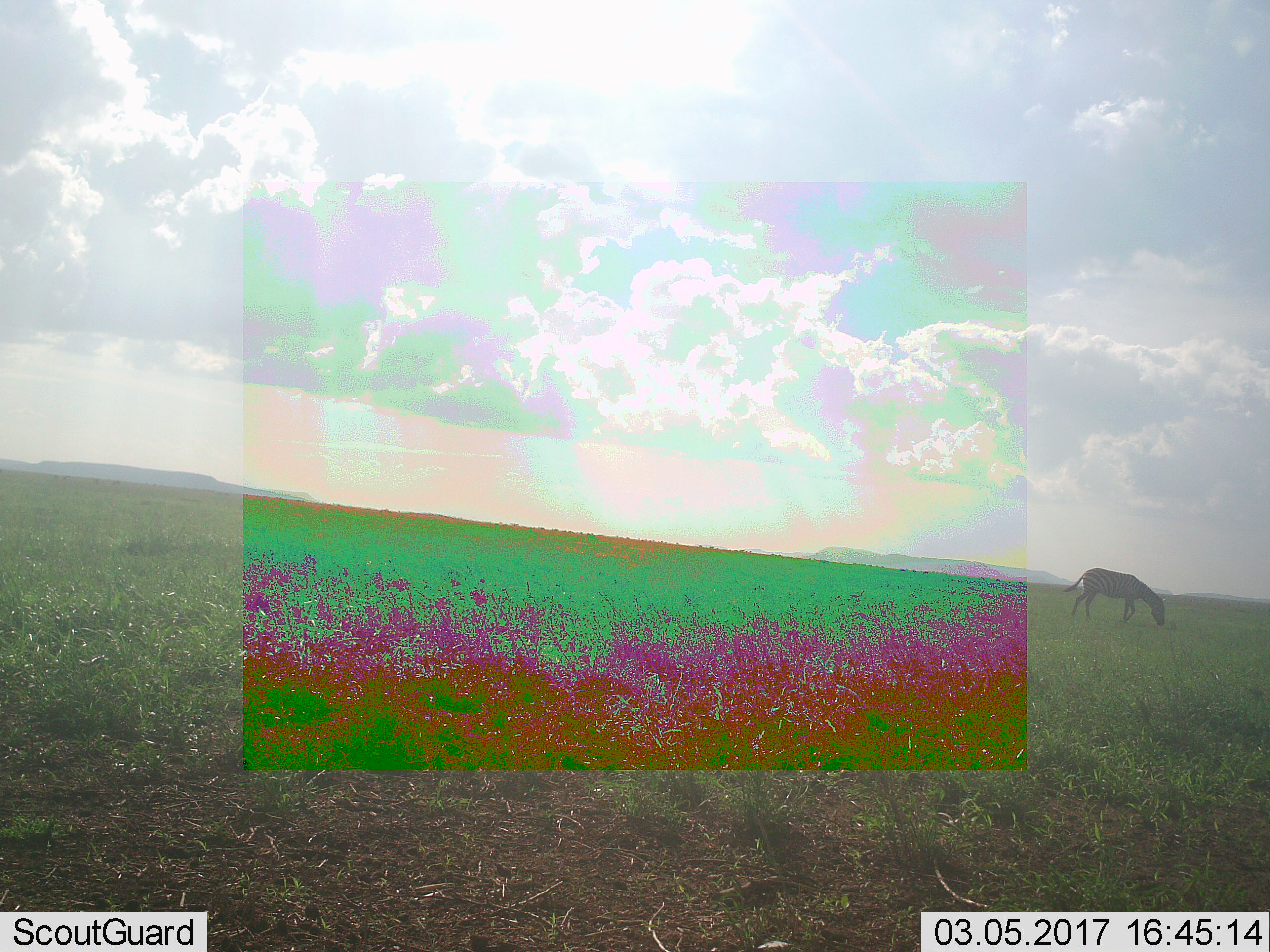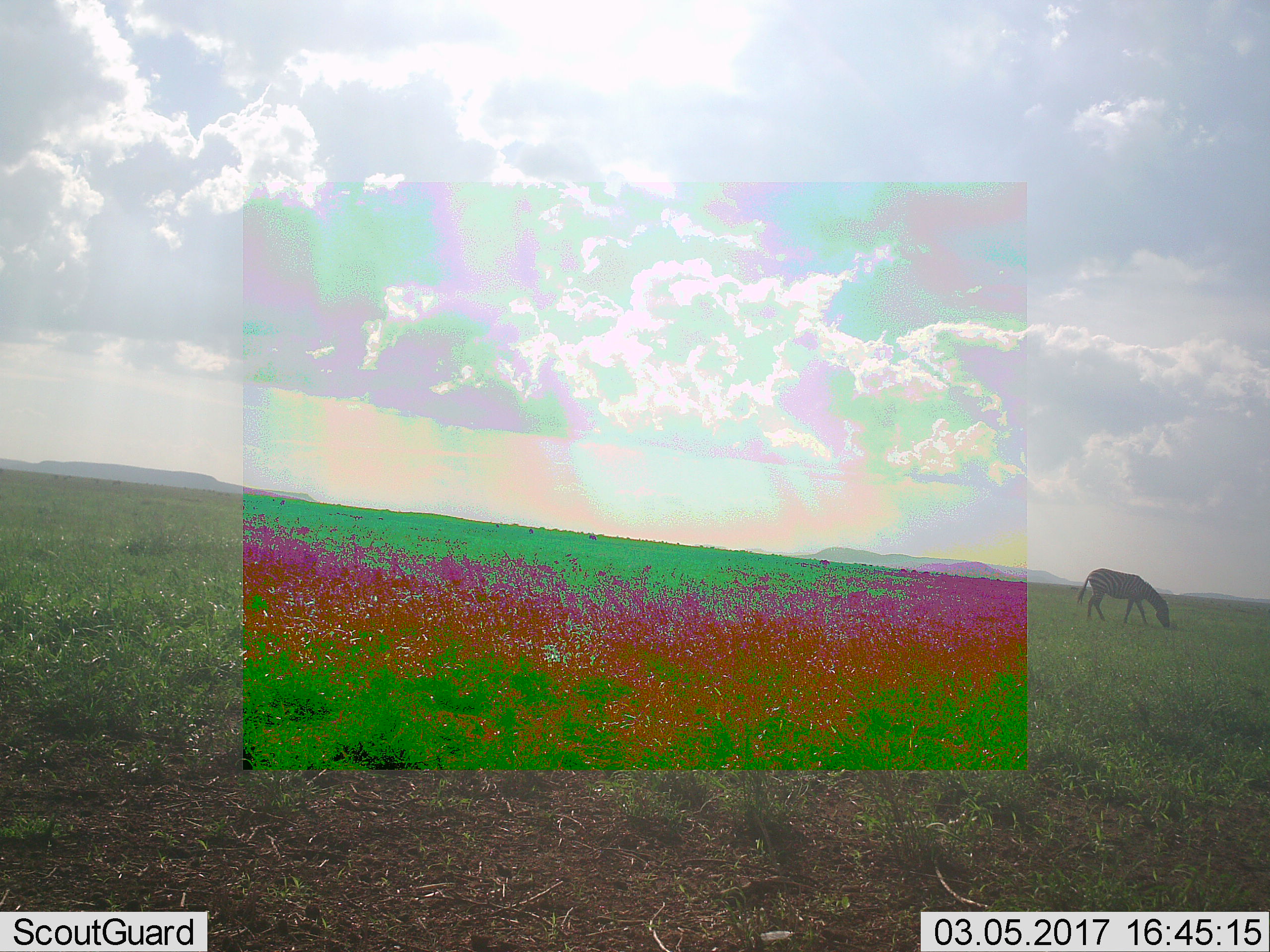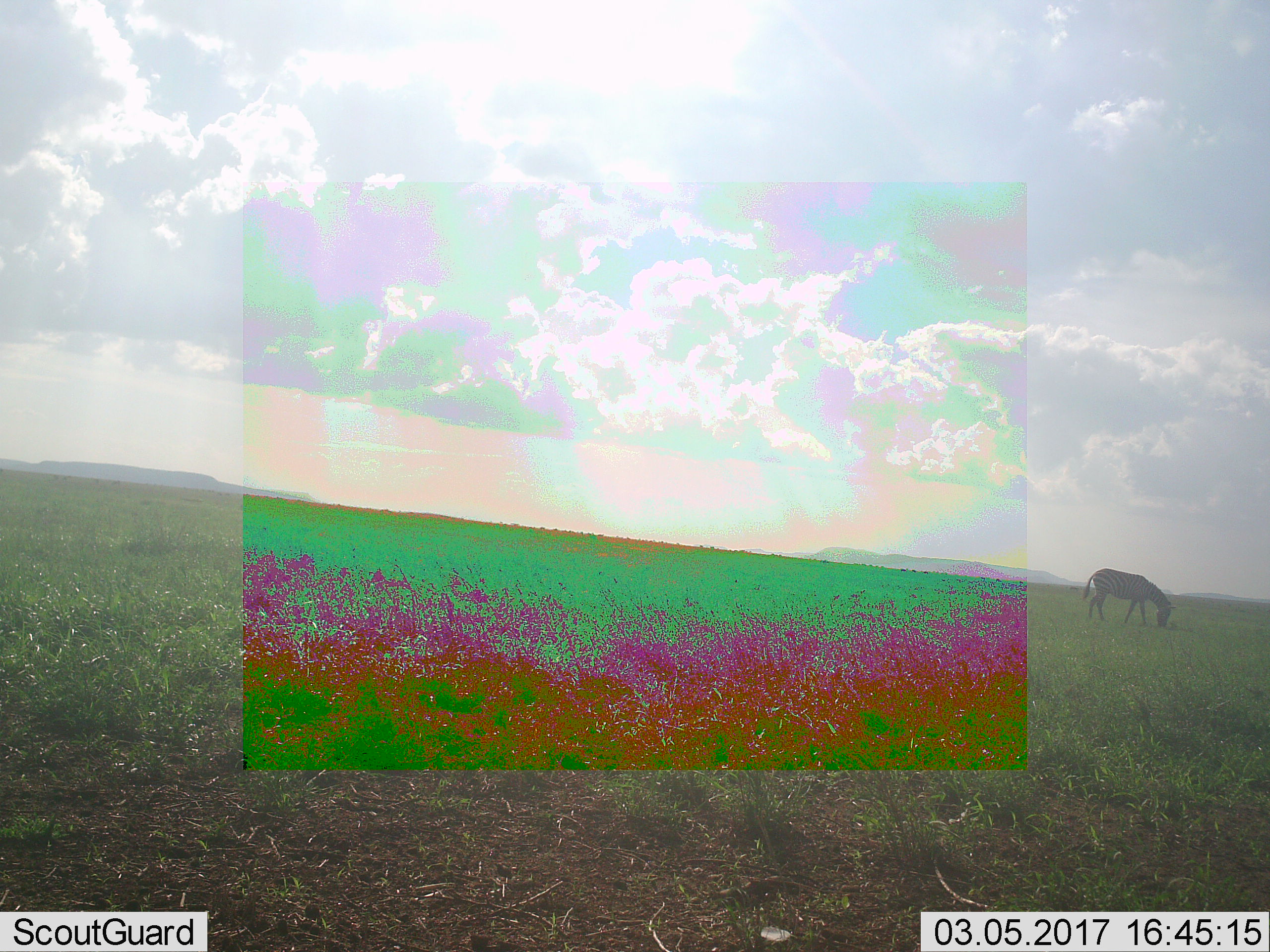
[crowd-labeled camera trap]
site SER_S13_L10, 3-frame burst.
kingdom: Animalia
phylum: Chordata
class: Mammalia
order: Perissodactyla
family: Equidae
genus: Equus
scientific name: Equus quagga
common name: plains zebra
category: zebraplains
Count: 1.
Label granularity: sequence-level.